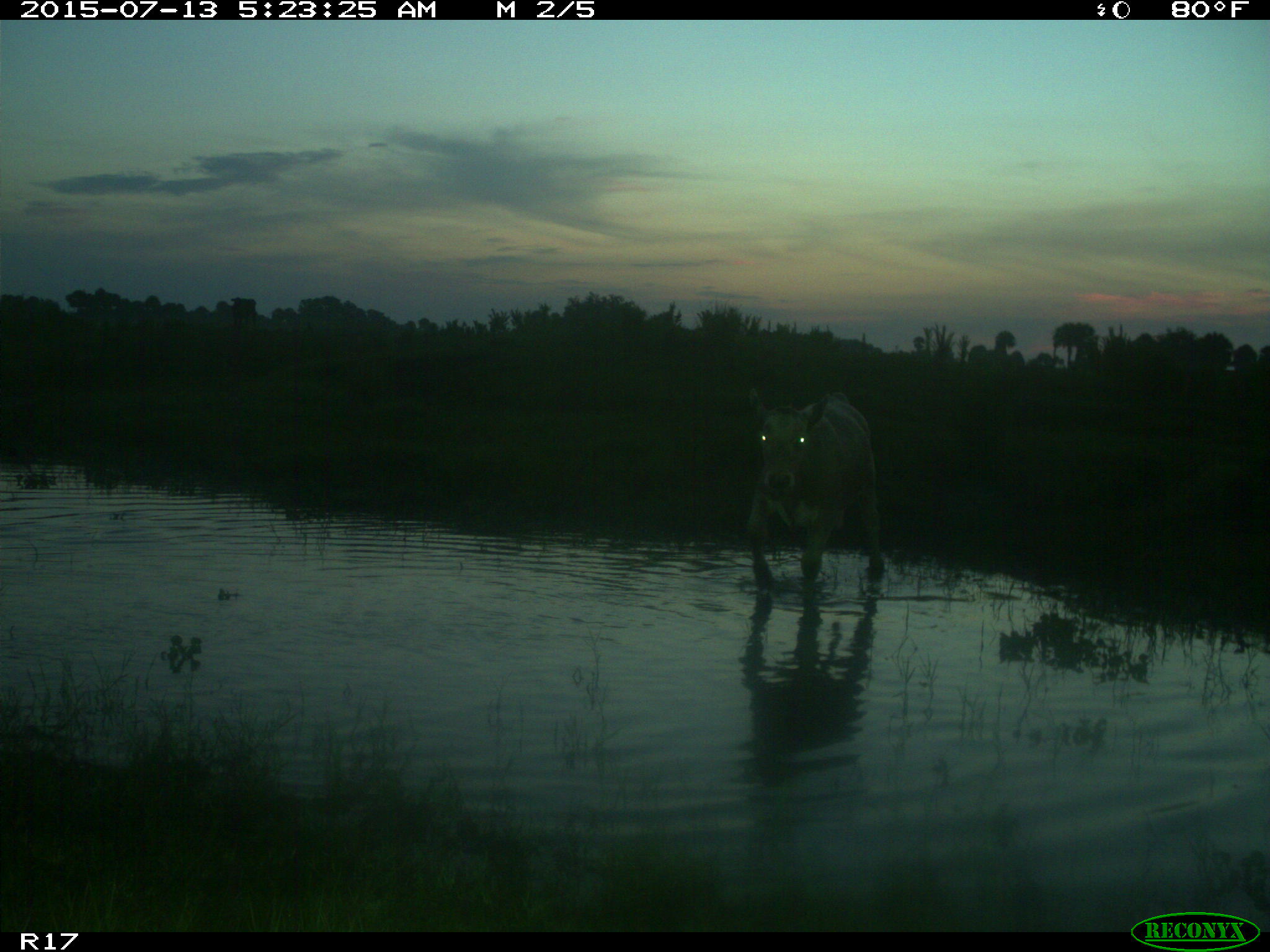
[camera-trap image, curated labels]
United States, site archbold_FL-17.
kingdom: Animalia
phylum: Chordata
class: Mammalia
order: Artiodactyla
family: Bovidae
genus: Bos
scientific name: Bos taurus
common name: domestic cow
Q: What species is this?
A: Bos taurus (domestic cow).